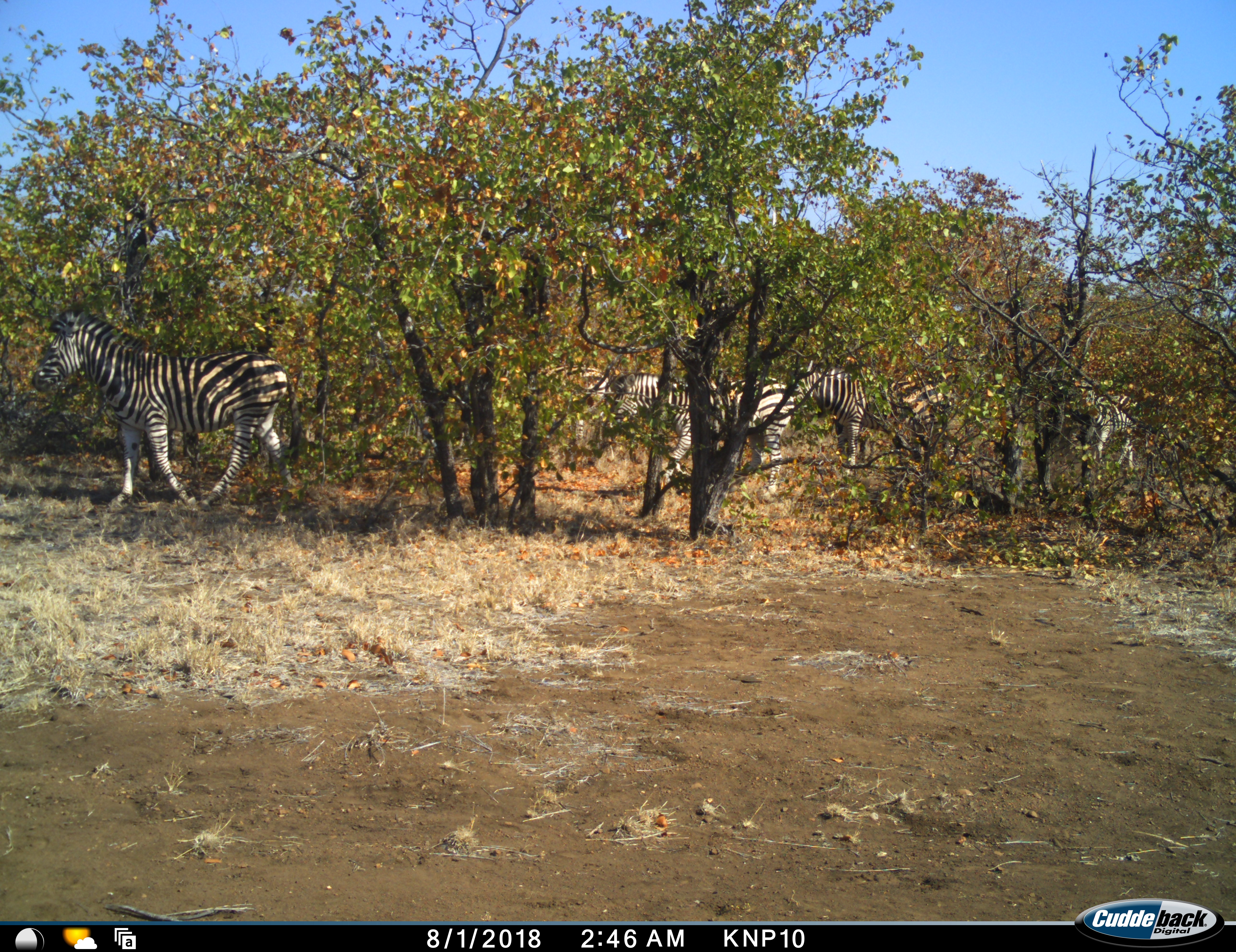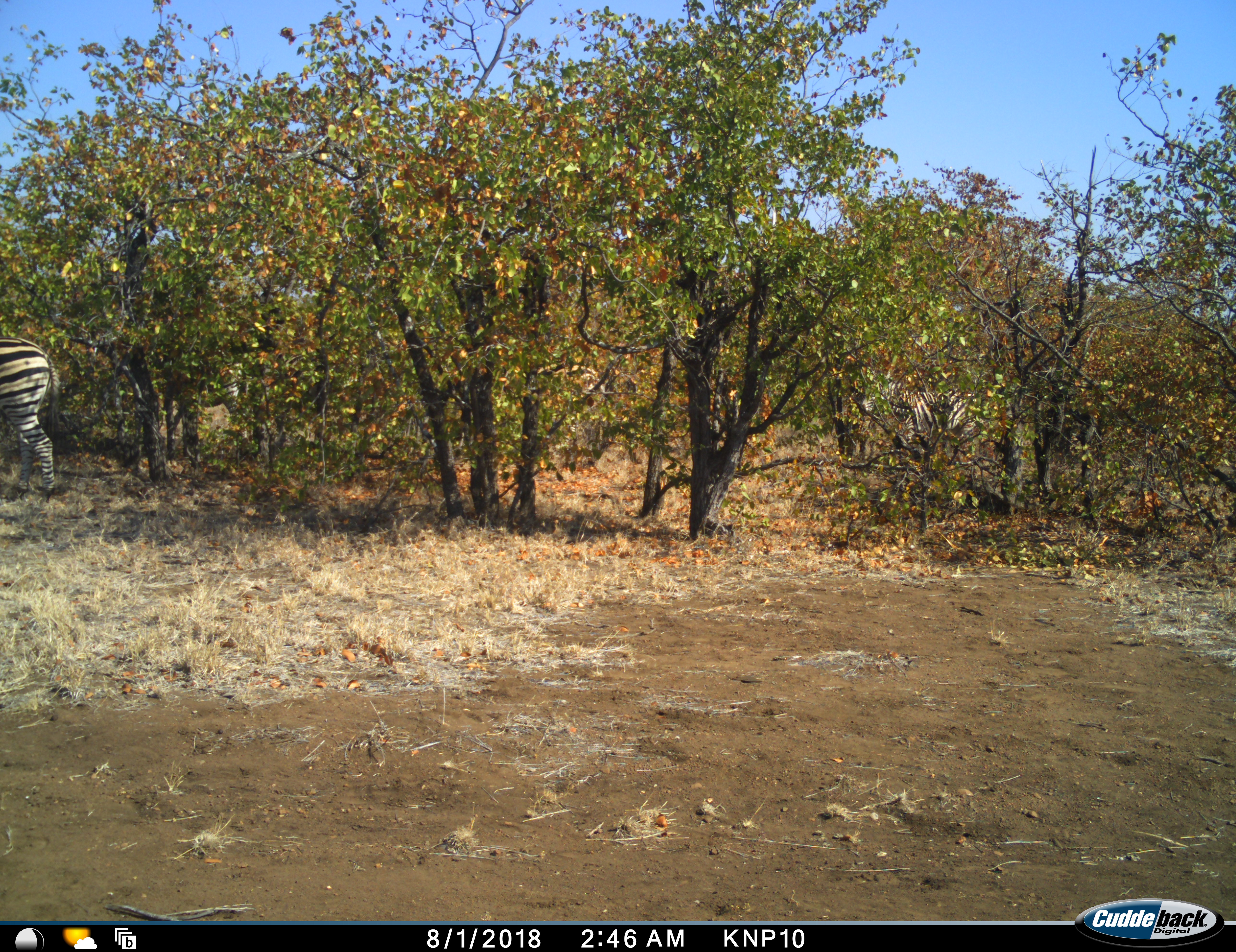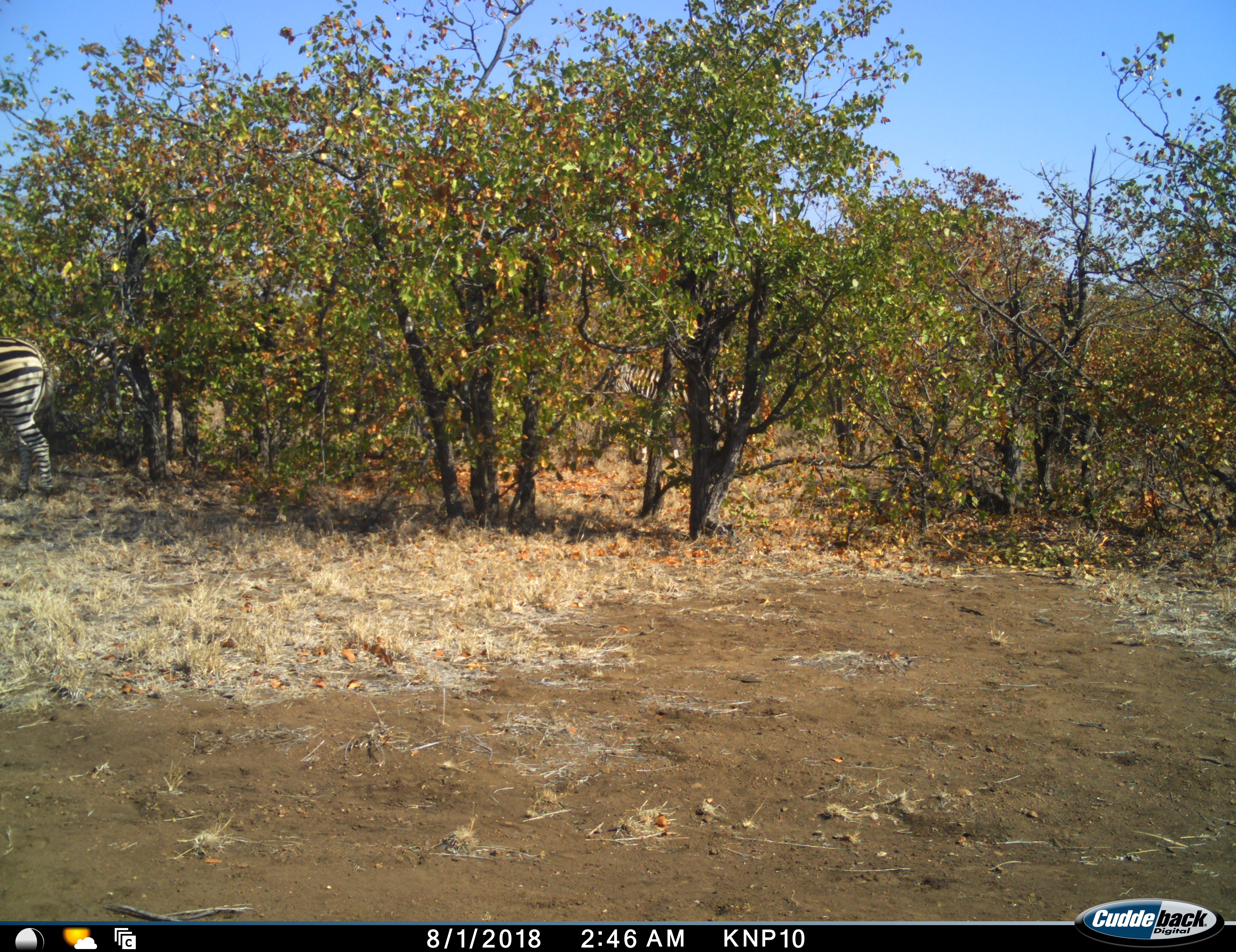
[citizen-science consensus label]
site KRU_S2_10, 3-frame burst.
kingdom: Animalia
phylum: Chordata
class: Mammalia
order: Perissodactyla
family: Equidae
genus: Equus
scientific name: Equus quagga burchellii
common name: burchell's zebra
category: zebraburchells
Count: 5.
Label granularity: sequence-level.